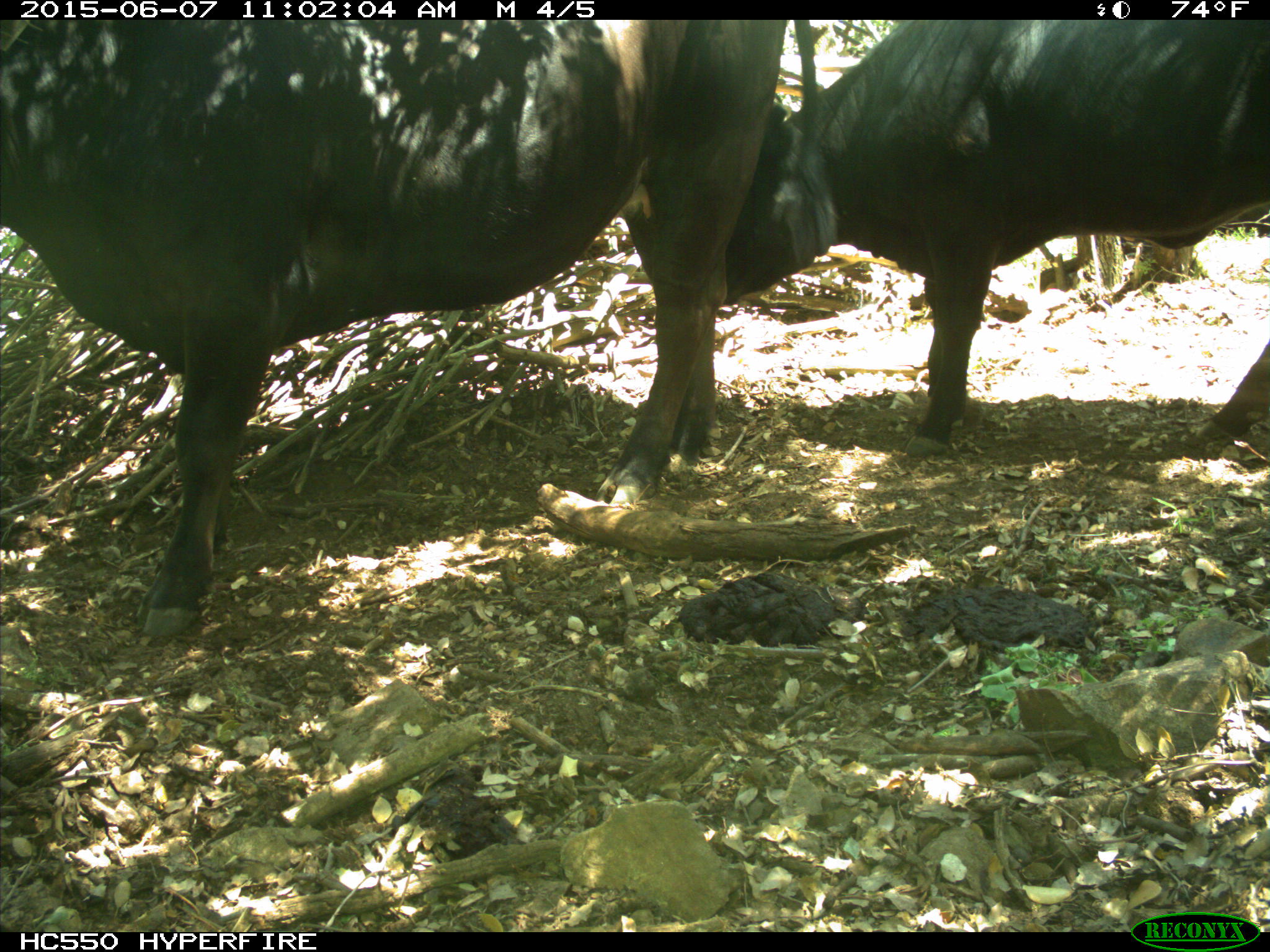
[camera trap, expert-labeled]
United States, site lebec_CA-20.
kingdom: Animalia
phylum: Chordata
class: Mammalia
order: Artiodactyla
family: Bovidae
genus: Bos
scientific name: Bos taurus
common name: domestic cow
Bos taurus (domestic cow).